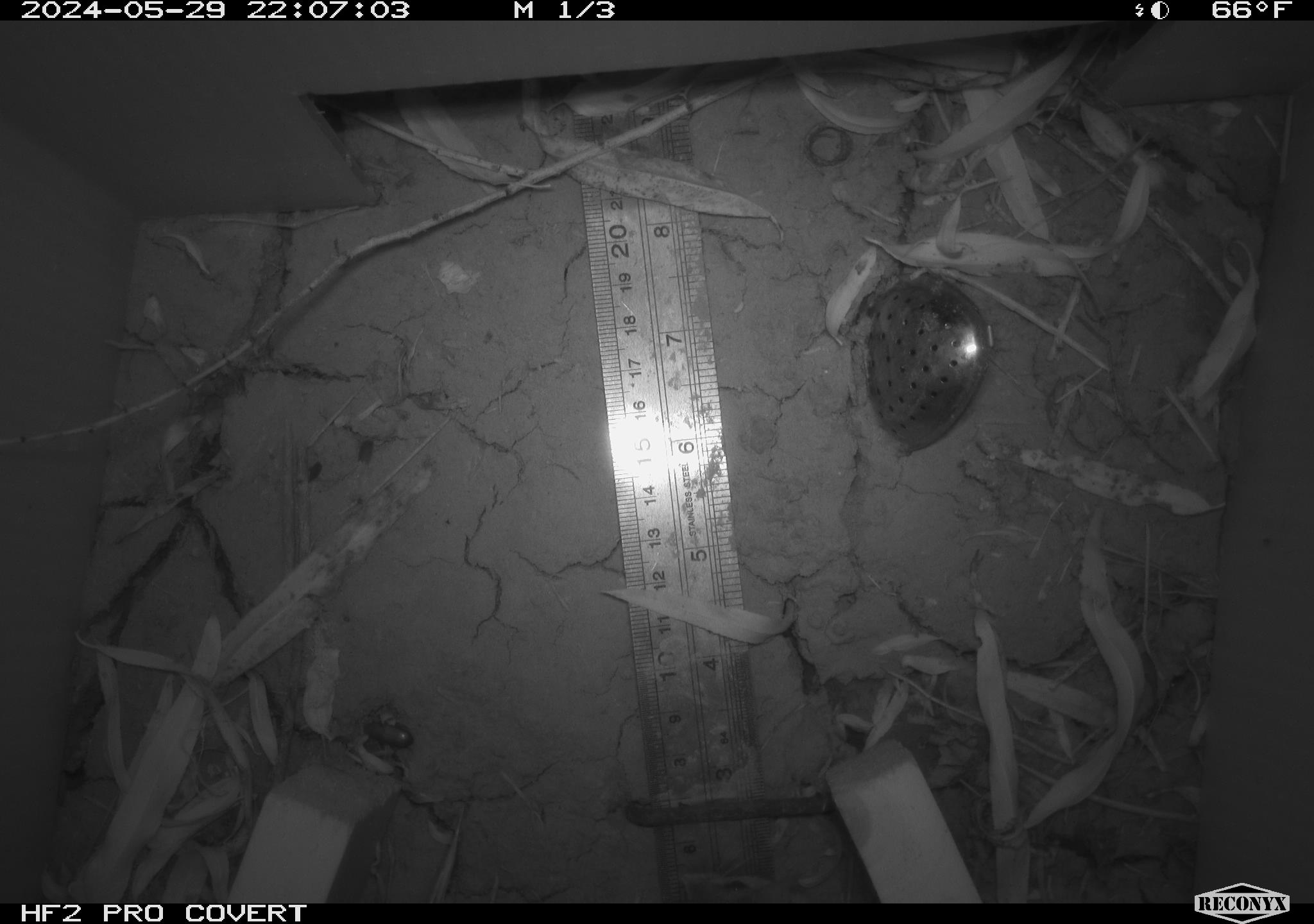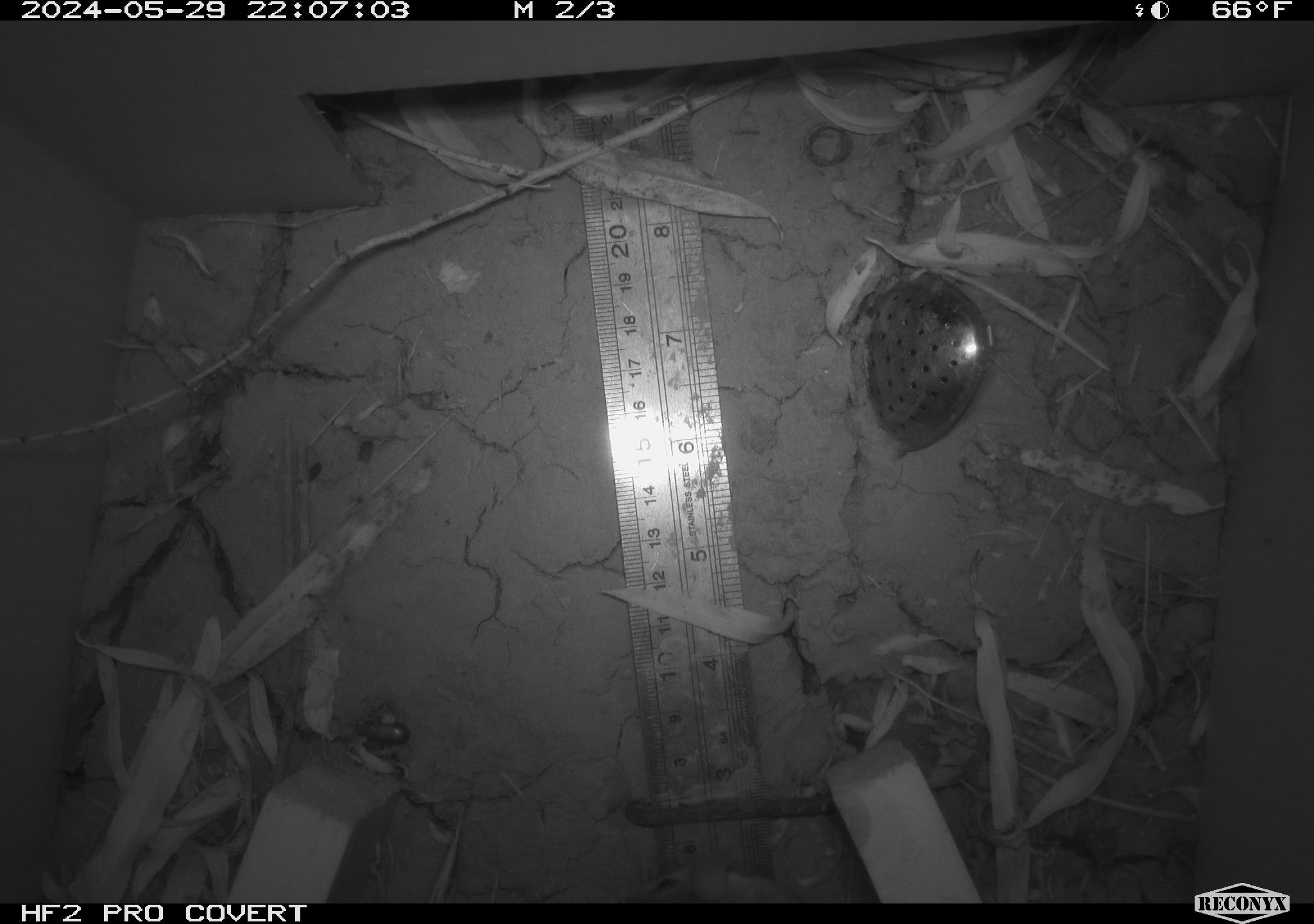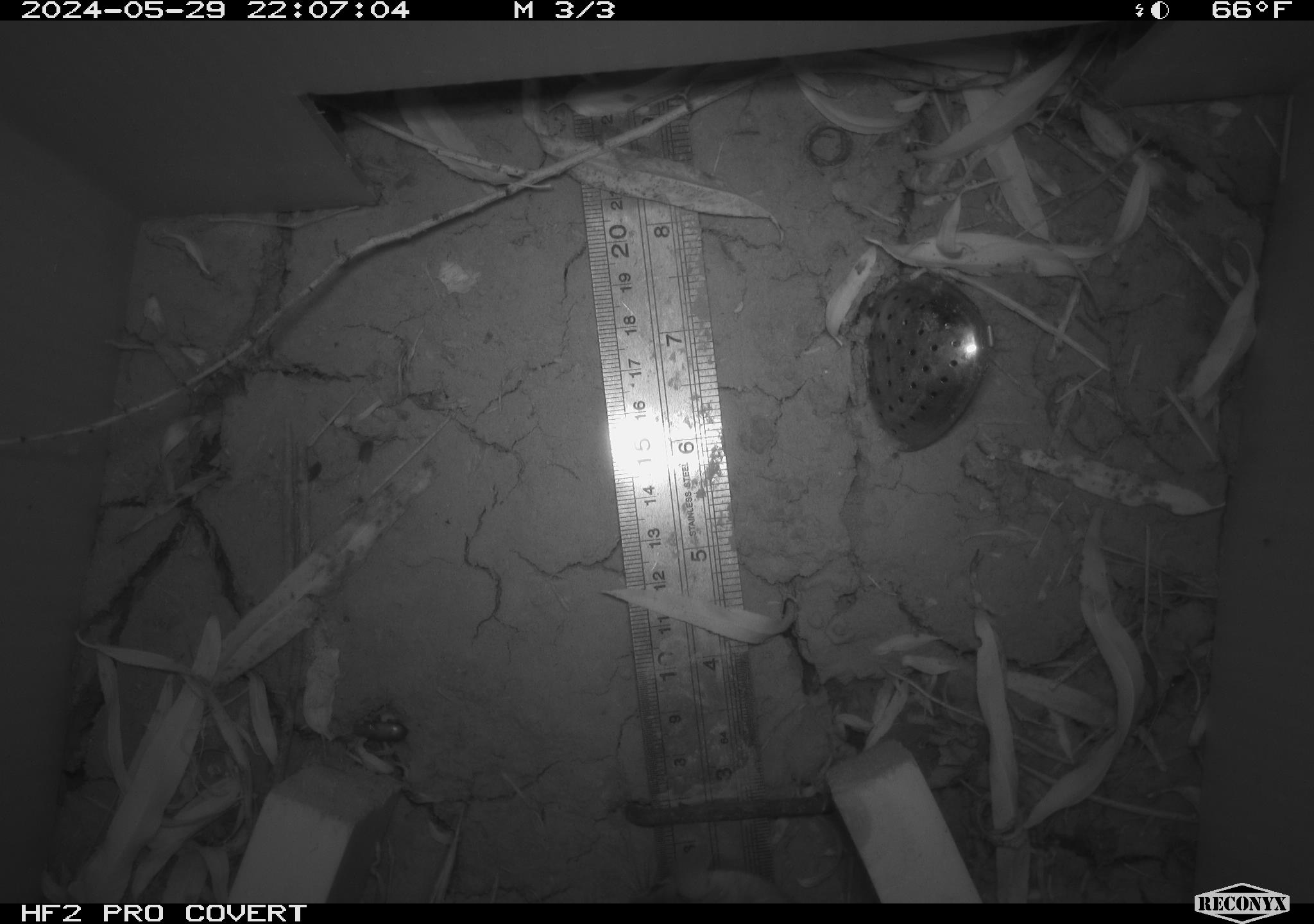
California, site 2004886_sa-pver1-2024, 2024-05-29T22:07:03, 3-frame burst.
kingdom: Animalia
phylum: Arthropoda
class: Malacostraca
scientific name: Malacostraca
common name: amphipods, crabs, isopods, krill, lobsters and shrimps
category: malacostracan